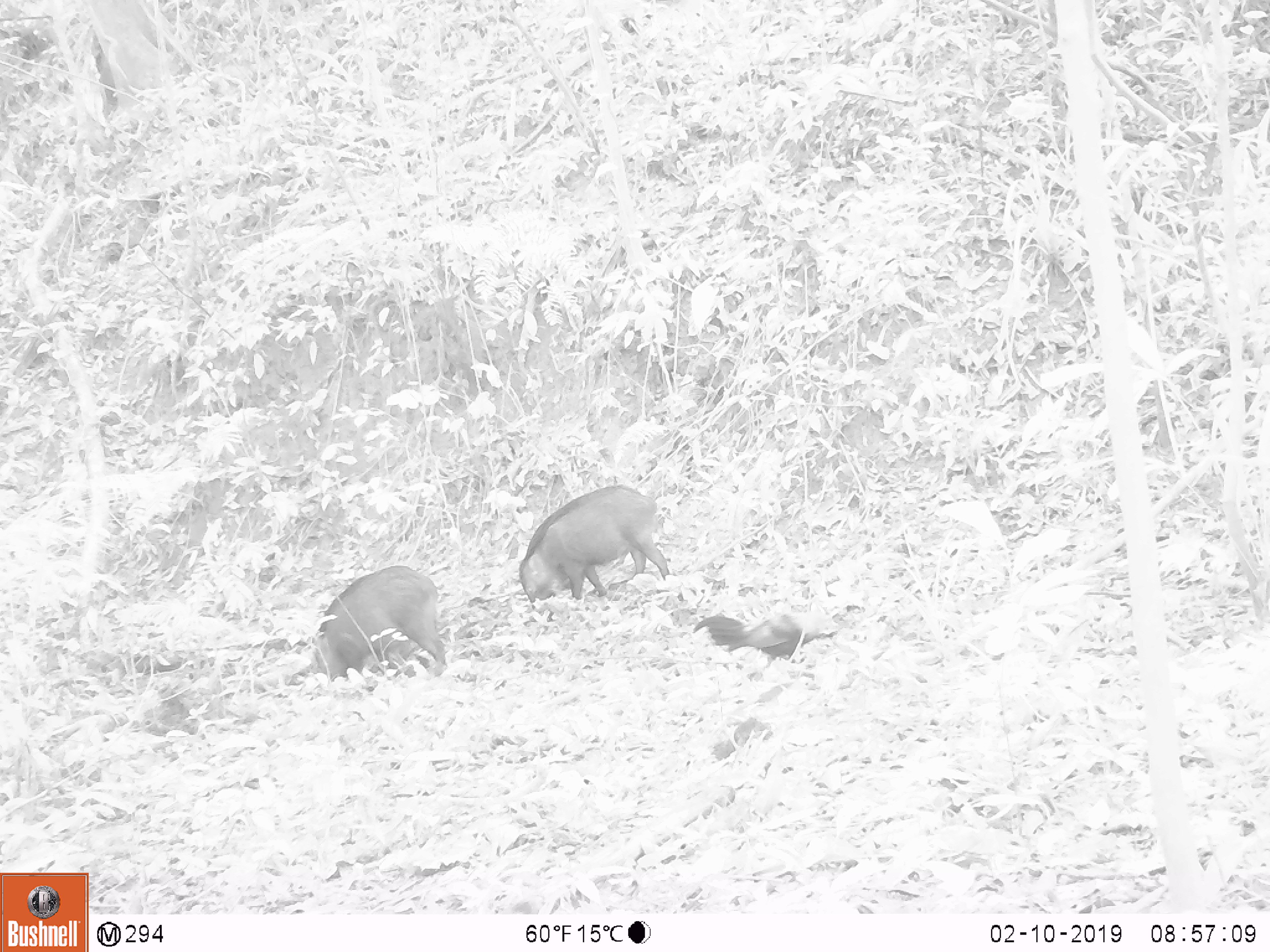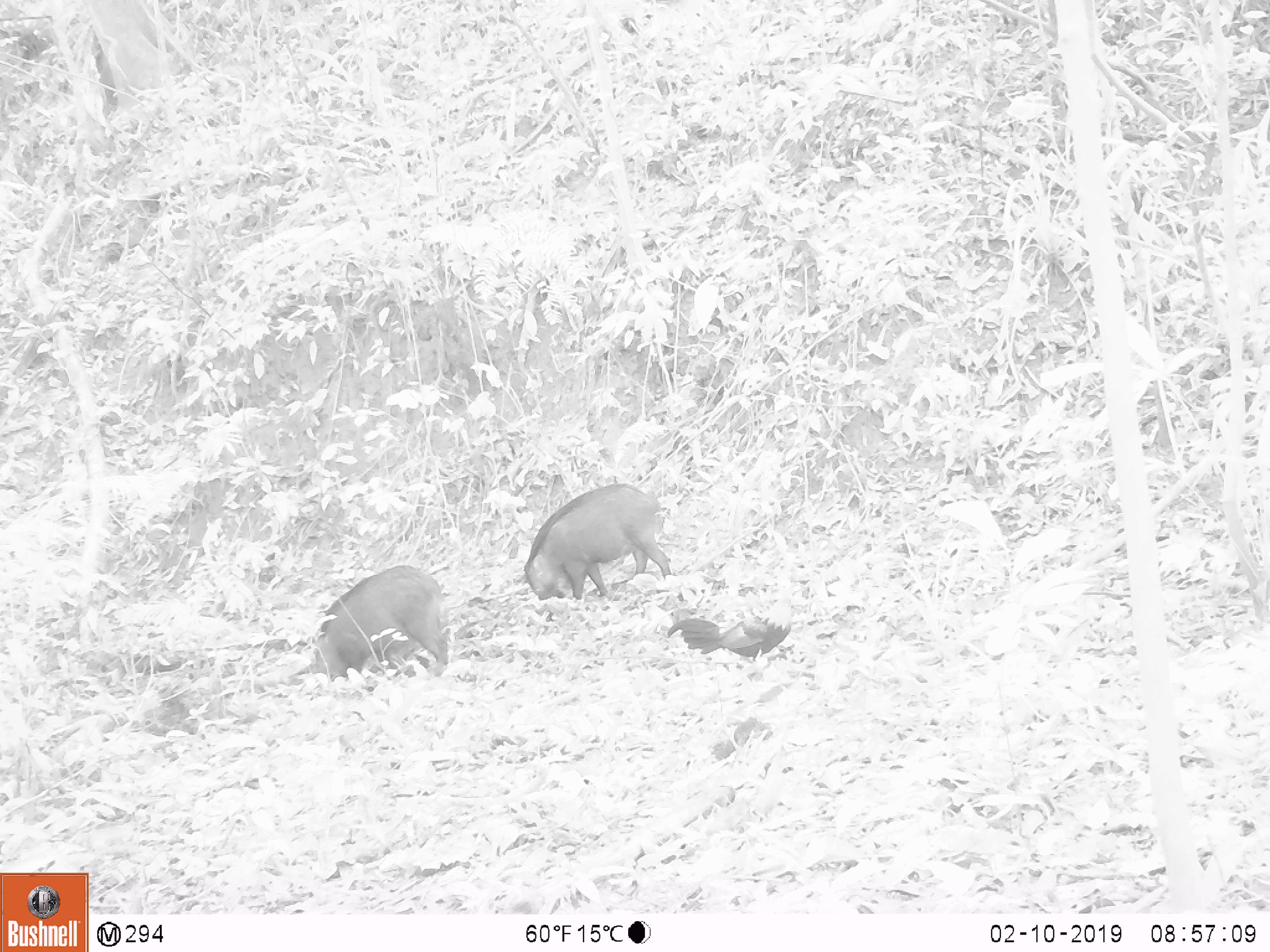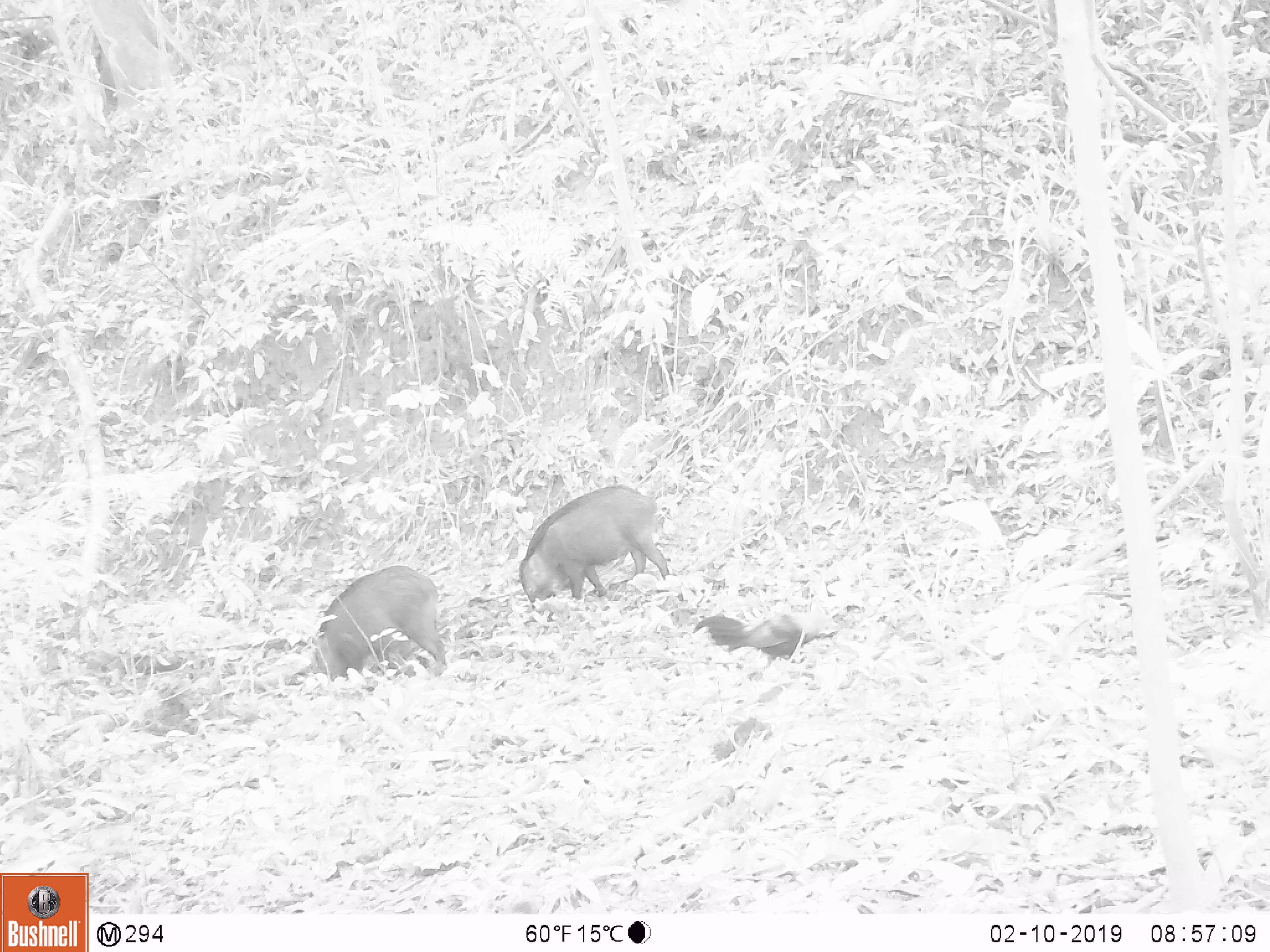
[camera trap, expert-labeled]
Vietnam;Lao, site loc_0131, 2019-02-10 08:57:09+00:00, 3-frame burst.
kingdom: Animalia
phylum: Chordata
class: Aves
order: Galliformes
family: Phasianidae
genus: Gallus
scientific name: Gallus gallus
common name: red junglefowl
Red junglefowl (Gallus gallus). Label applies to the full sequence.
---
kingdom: Animalia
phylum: Chordata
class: Mammalia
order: Artiodactyla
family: Suidae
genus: Sus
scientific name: Sus scrofa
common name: eurasian wild pig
Eurasian wild pig (Sus scrofa). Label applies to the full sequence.